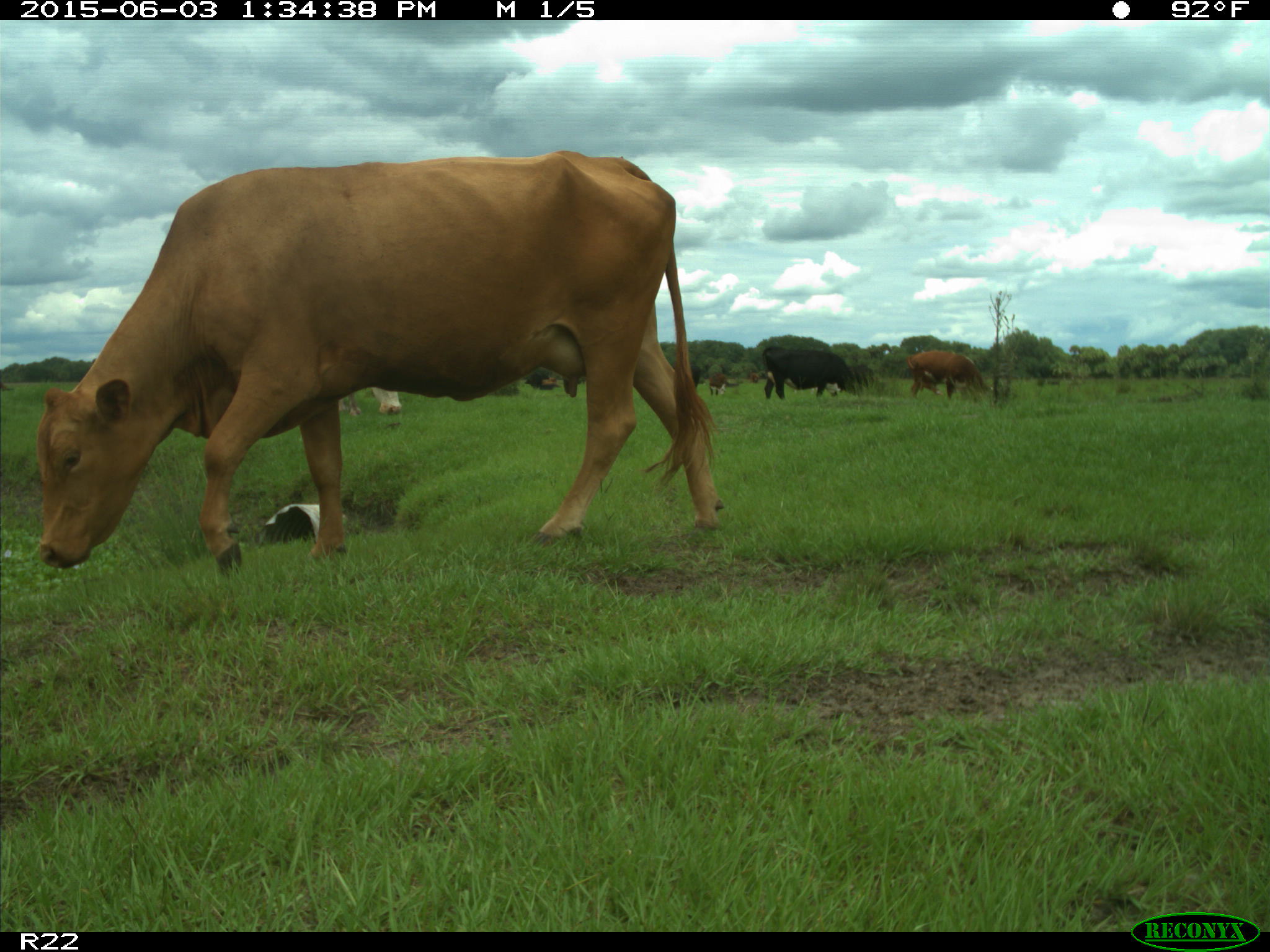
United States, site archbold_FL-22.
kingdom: Animalia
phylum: Chordata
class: Mammalia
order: Artiodactyla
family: Bovidae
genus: Bos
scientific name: Bos taurus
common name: domestic cow